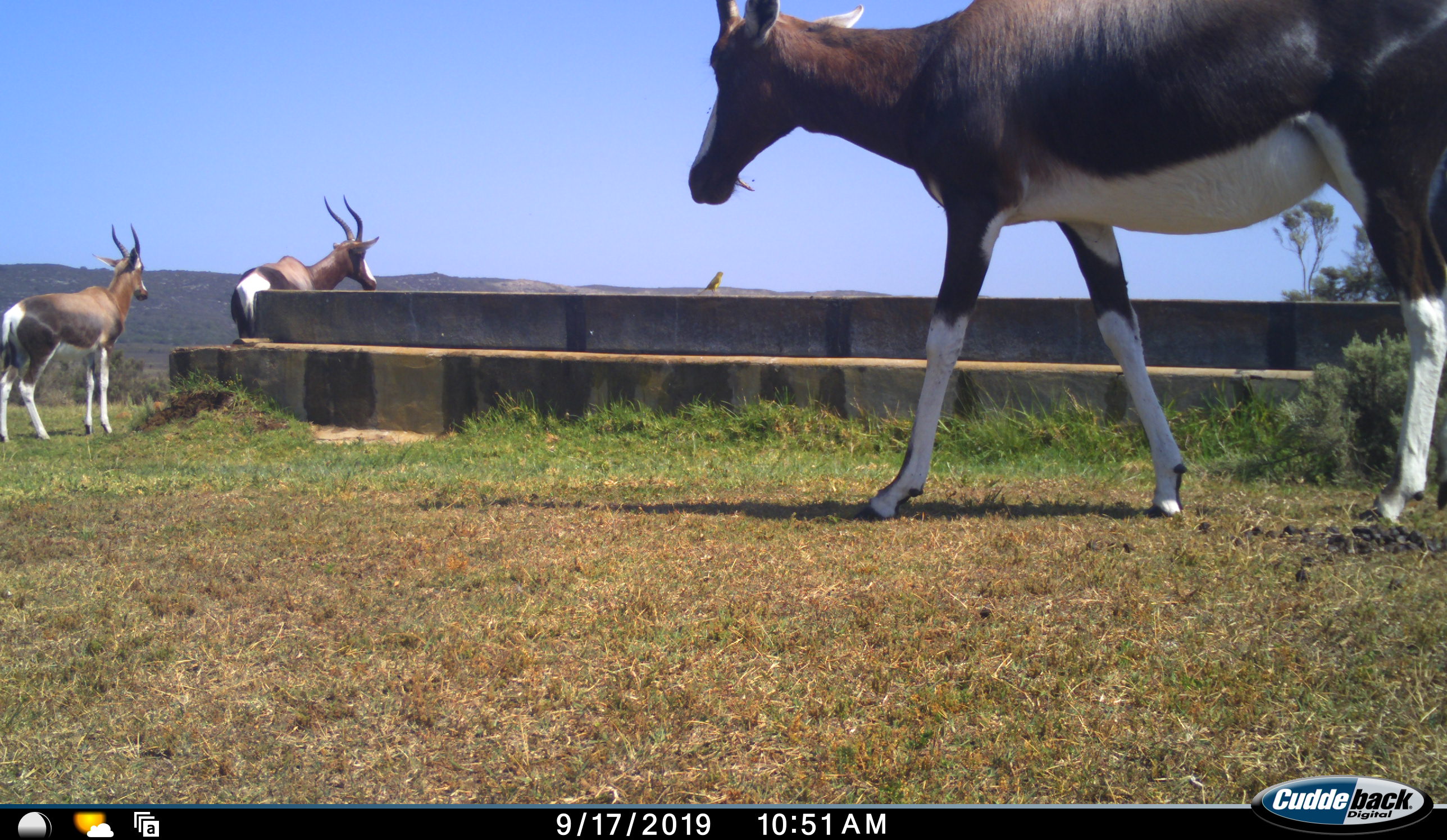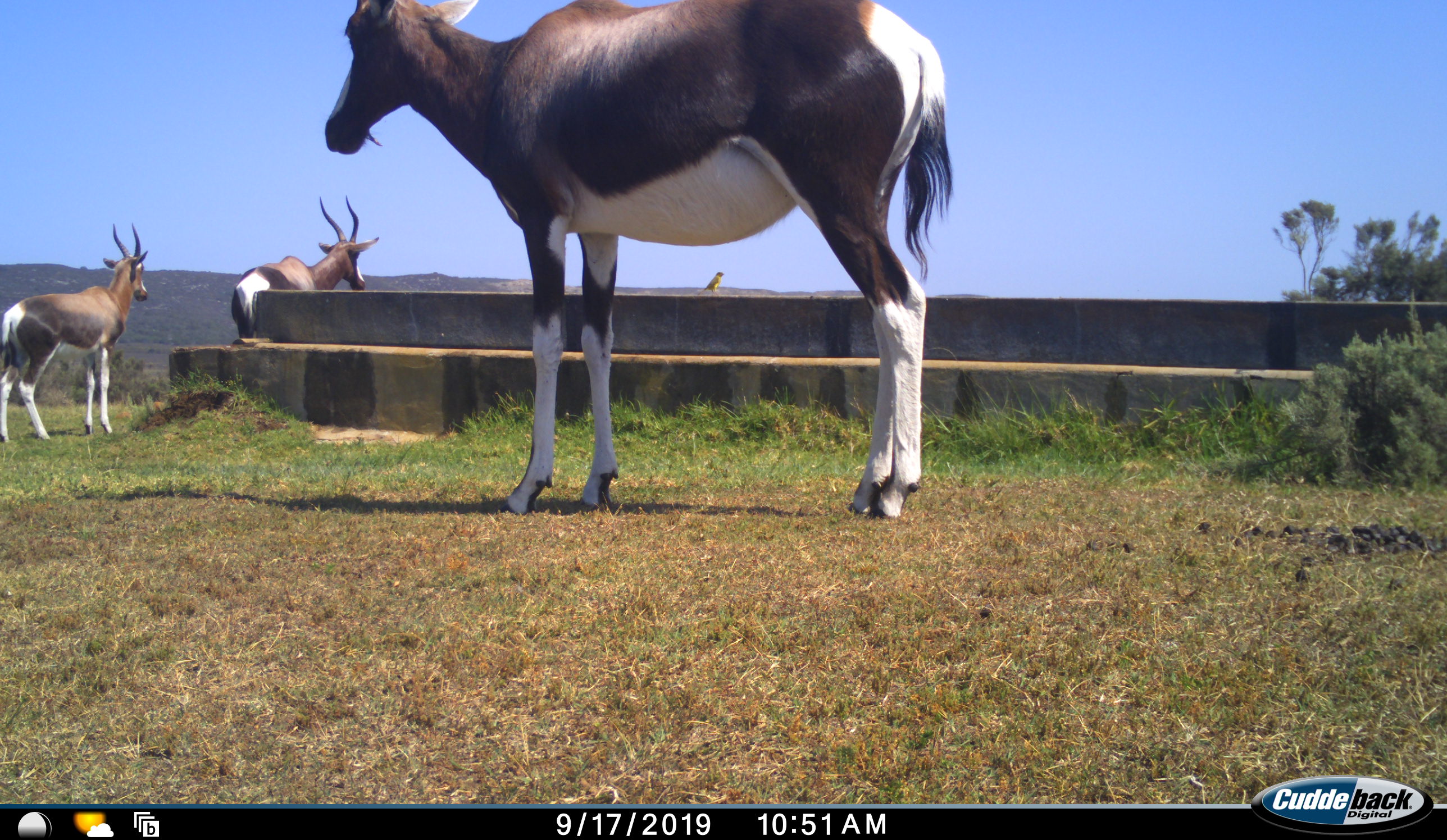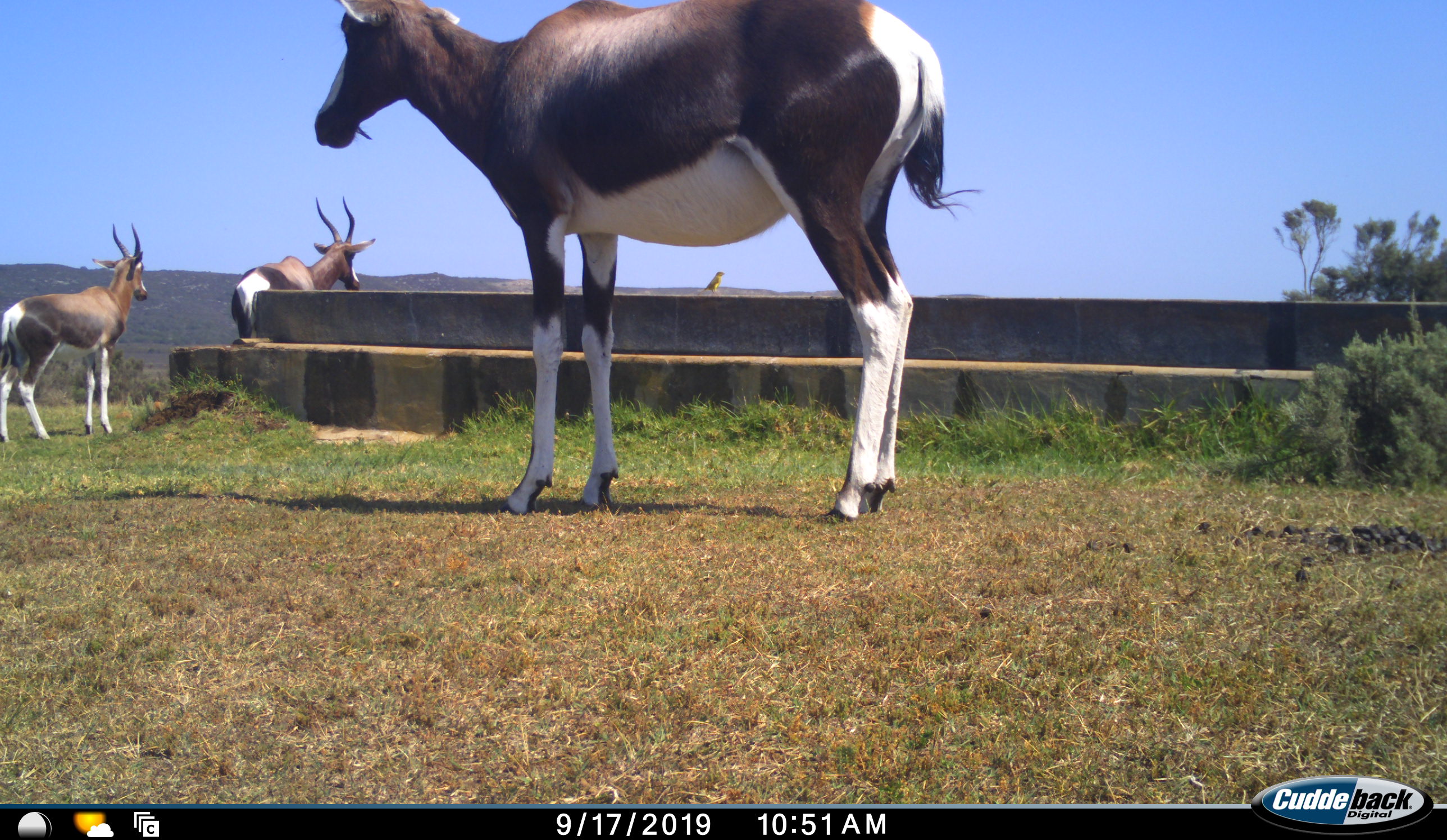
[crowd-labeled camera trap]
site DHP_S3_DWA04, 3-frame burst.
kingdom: Animalia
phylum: Chordata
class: Mammalia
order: Artiodactyla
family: Bovidae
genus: Damaliscus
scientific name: Damaliscus pygargus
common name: bontebok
Bontebok (Damaliscus pygargus), count 3. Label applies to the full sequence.